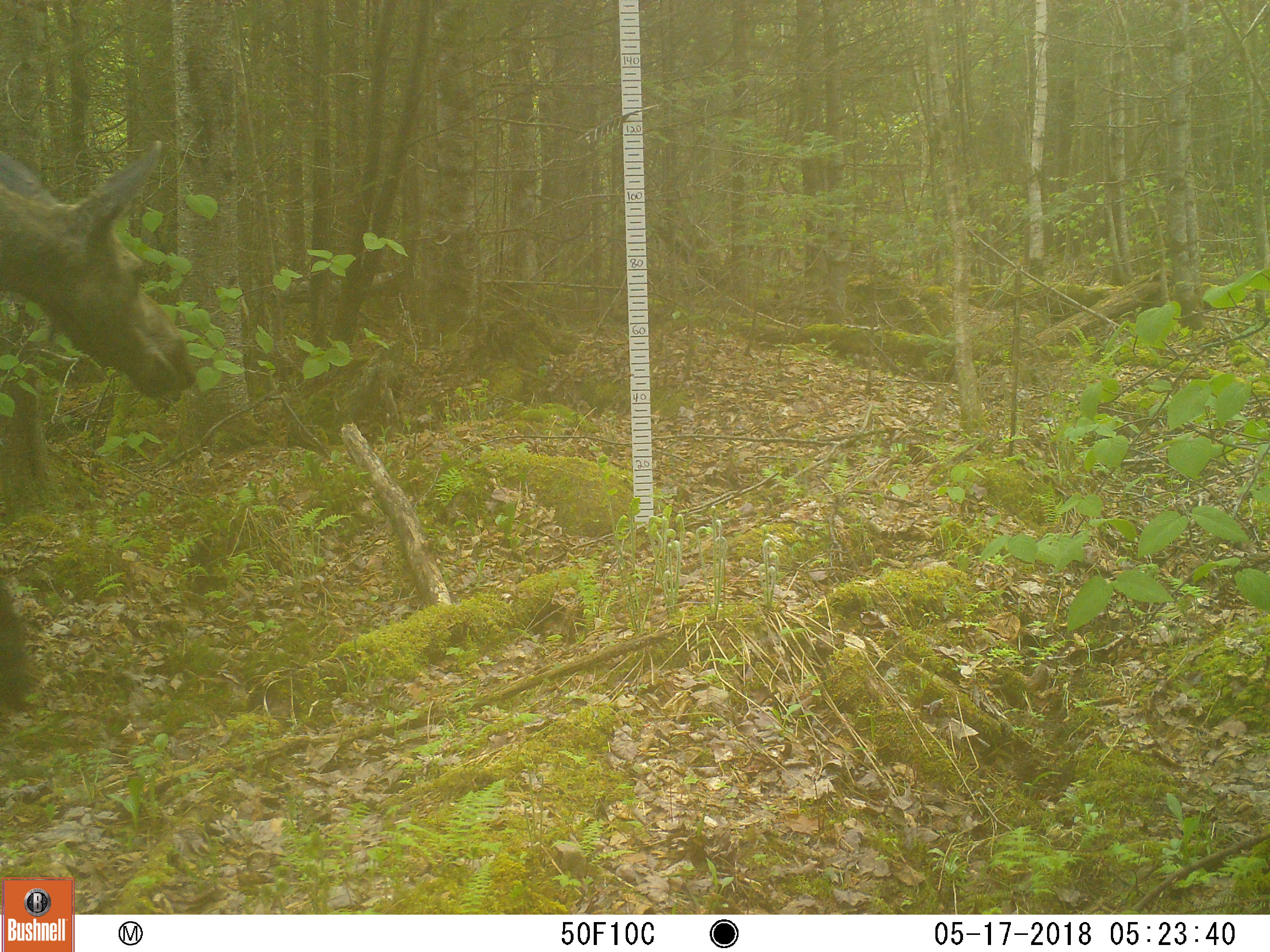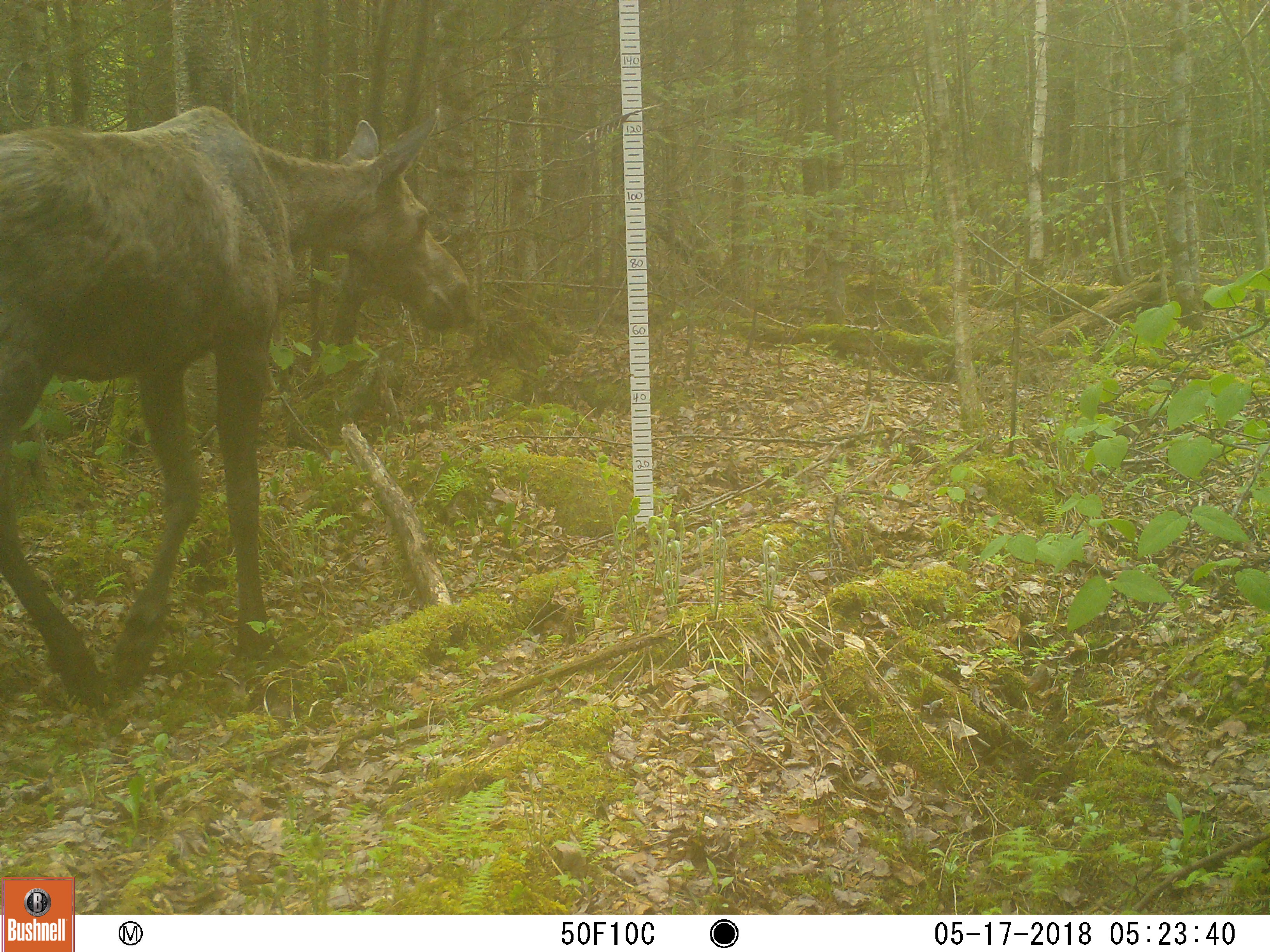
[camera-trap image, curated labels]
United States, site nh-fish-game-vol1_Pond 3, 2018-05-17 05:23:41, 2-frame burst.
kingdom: Animalia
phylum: Chordata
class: Mammalia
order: Artiodactyla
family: Cervidae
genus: Alces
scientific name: Alces alces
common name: moose